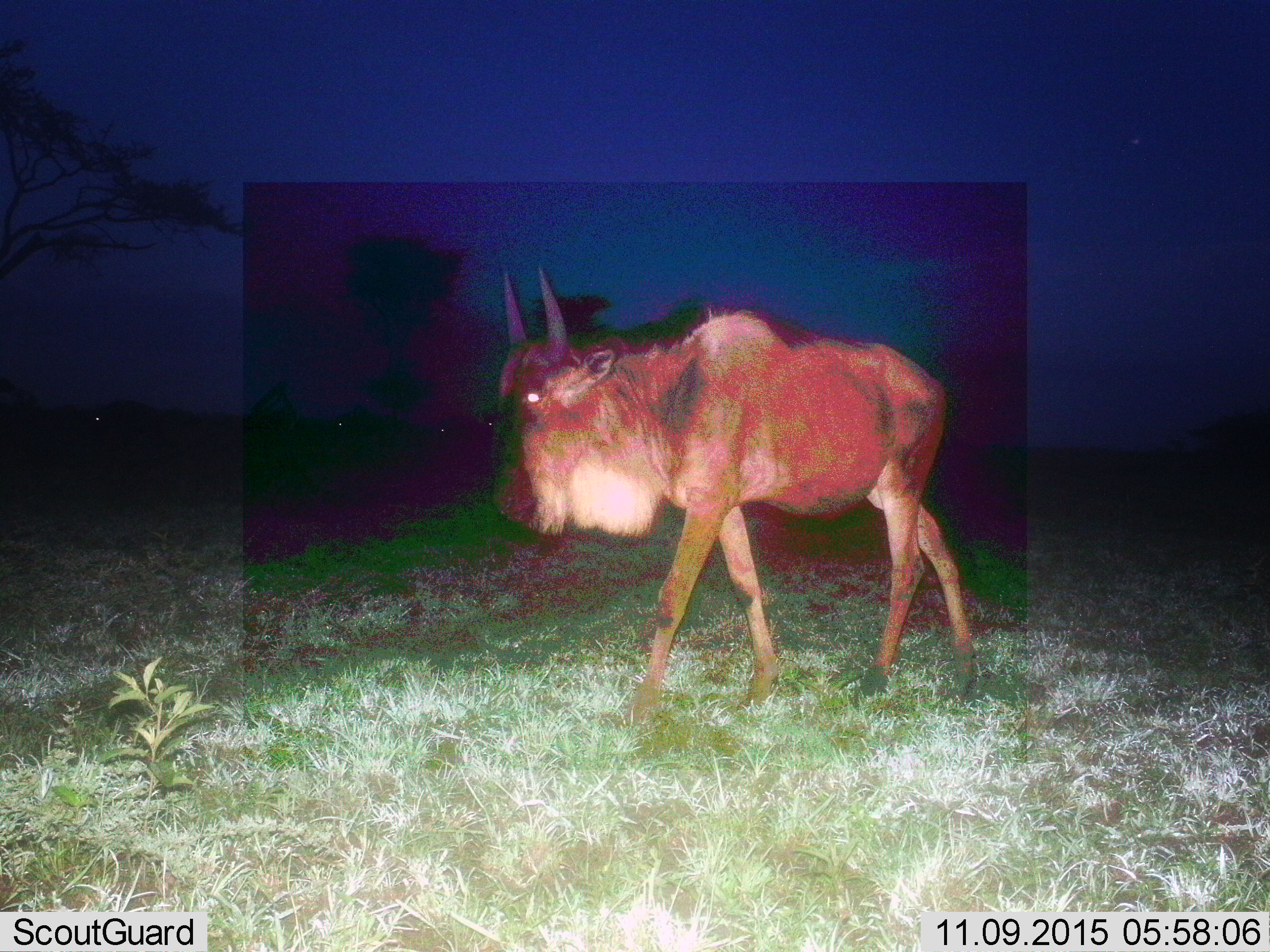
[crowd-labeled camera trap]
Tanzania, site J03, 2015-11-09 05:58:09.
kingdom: Animalia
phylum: Chordata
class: Mammalia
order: Artiodactyla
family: Bovidae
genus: Connochaetes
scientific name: Connochaetes taurinus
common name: blue wildebeest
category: wildebeest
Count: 1.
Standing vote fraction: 0%.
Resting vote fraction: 0%.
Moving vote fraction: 100%.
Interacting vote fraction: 0%.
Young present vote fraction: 17%.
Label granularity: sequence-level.